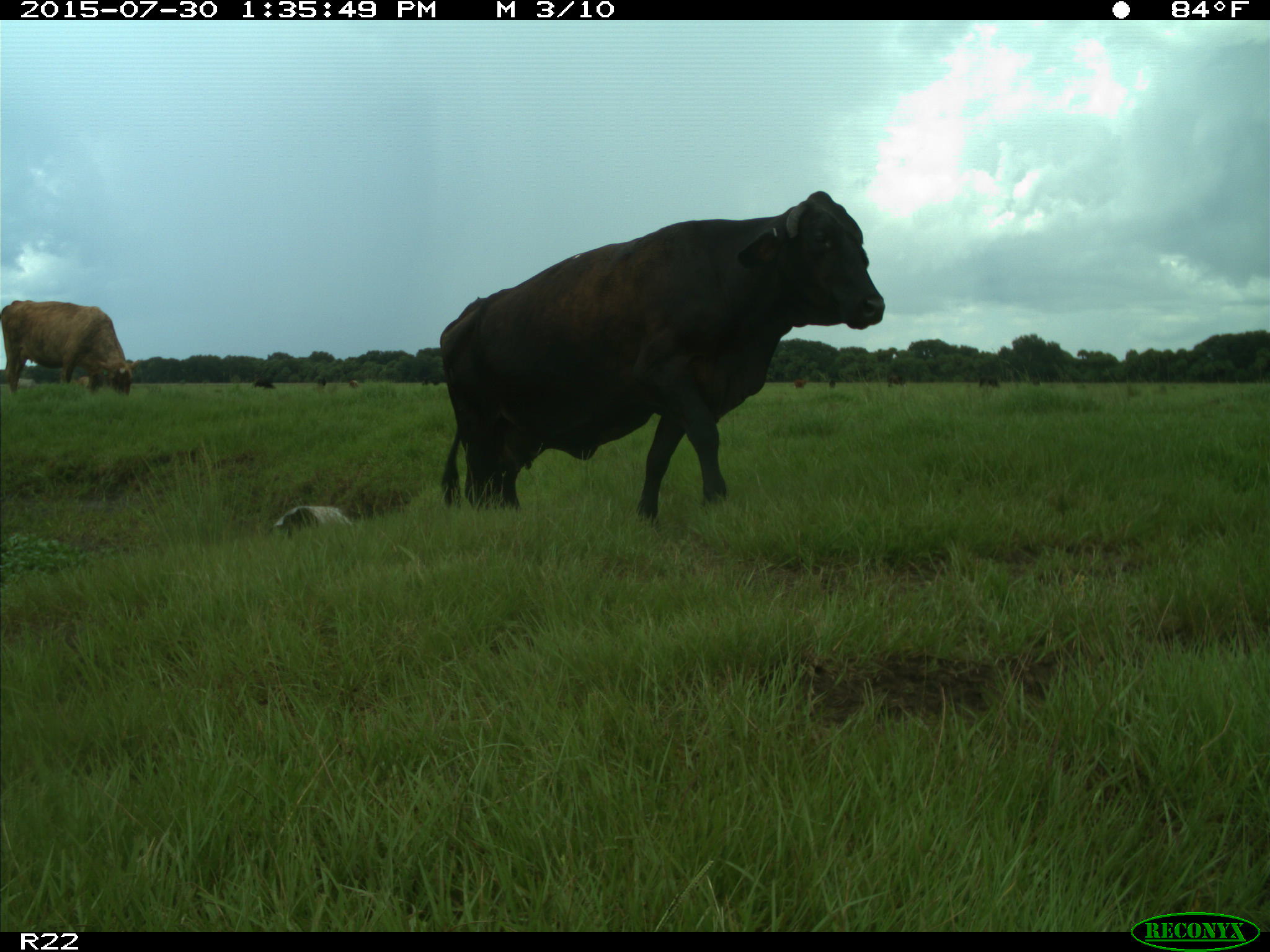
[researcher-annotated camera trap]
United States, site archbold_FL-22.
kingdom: Animalia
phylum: Chordata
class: Mammalia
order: Artiodactyla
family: Bovidae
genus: Bos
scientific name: Bos taurus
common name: domestic cow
Bos taurus (domestic cow).